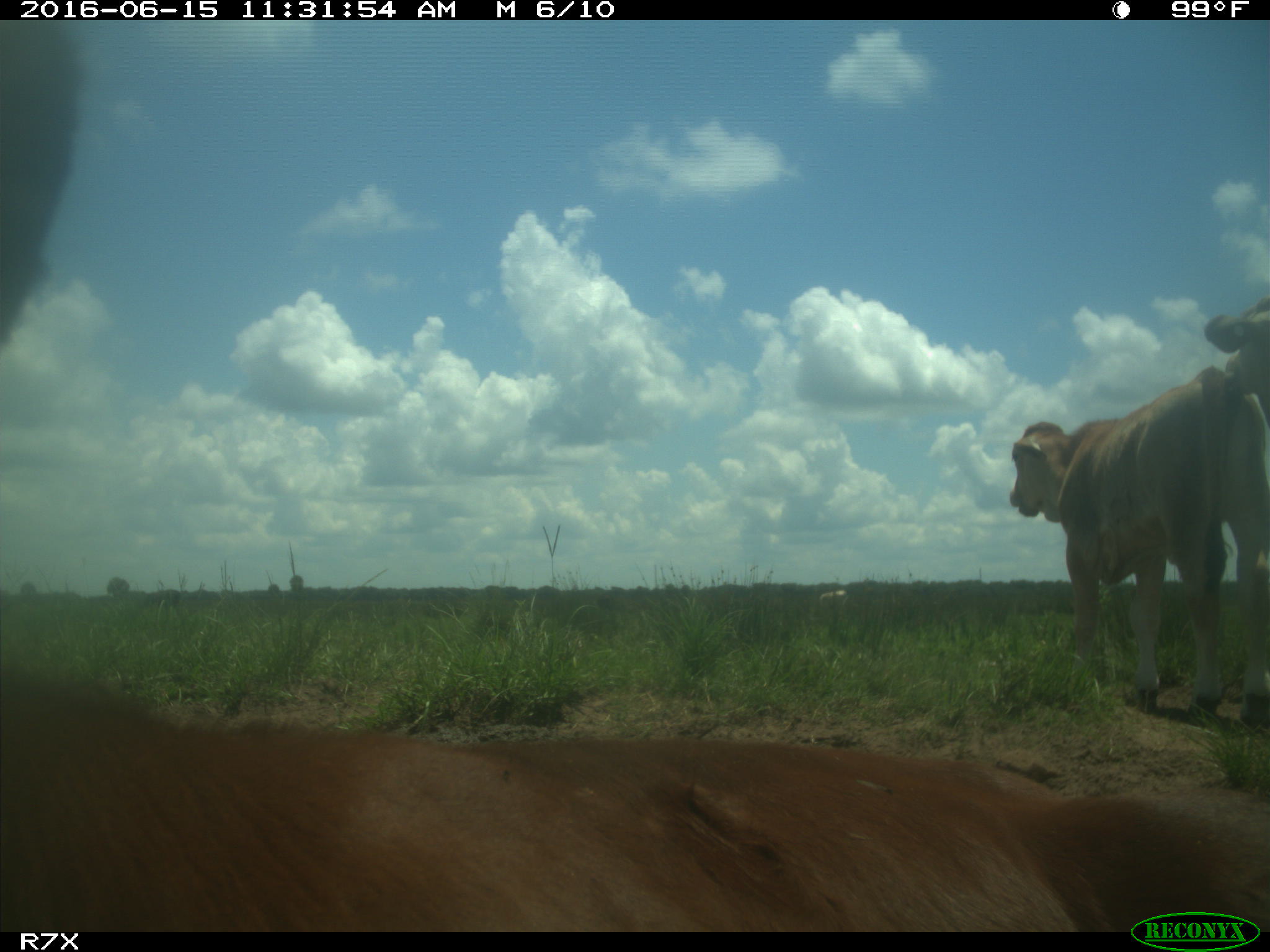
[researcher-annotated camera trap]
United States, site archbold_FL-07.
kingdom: Animalia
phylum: Chordata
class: Mammalia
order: Artiodactyla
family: Bovidae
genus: Bos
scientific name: Bos taurus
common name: domestic cow